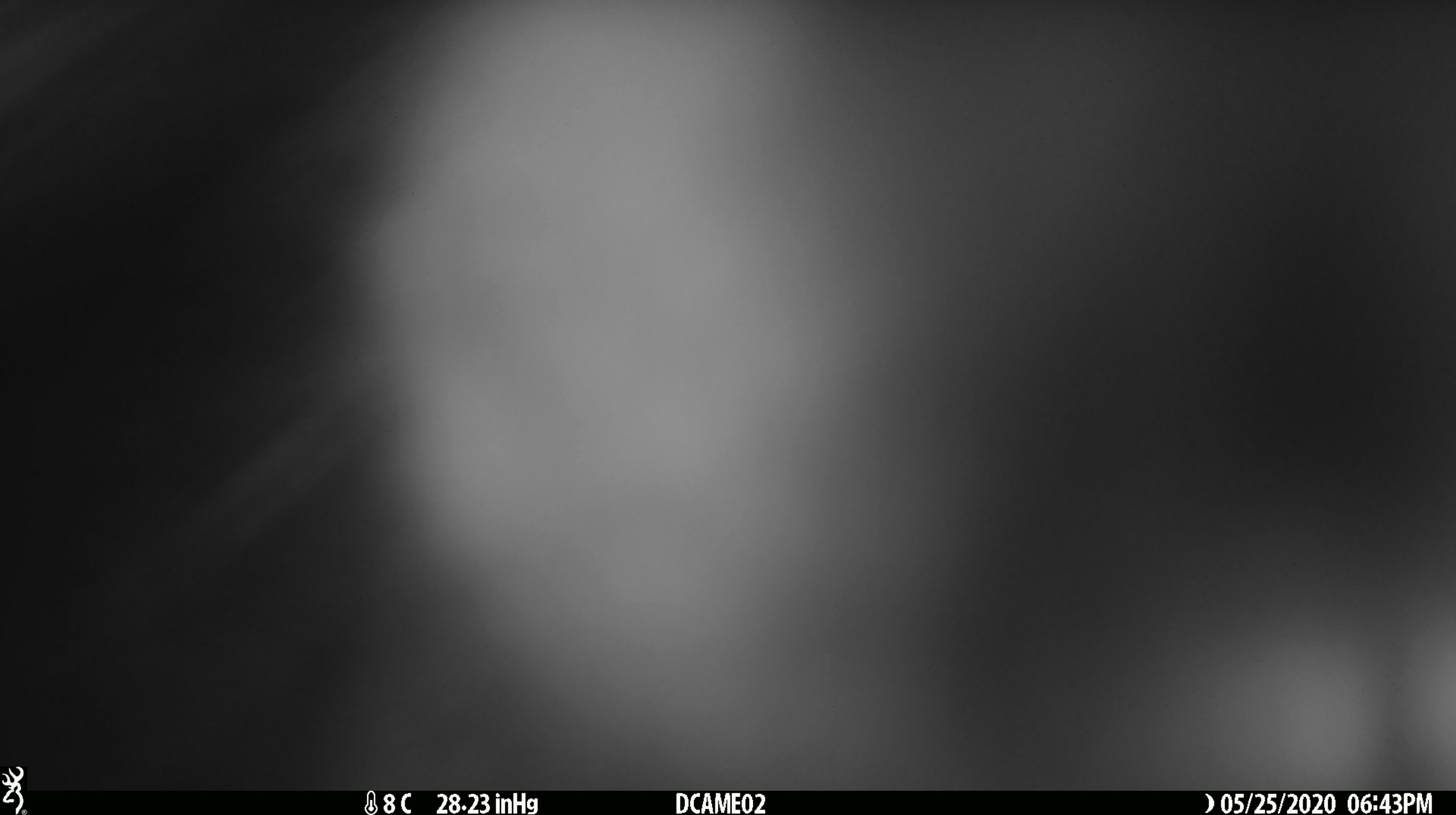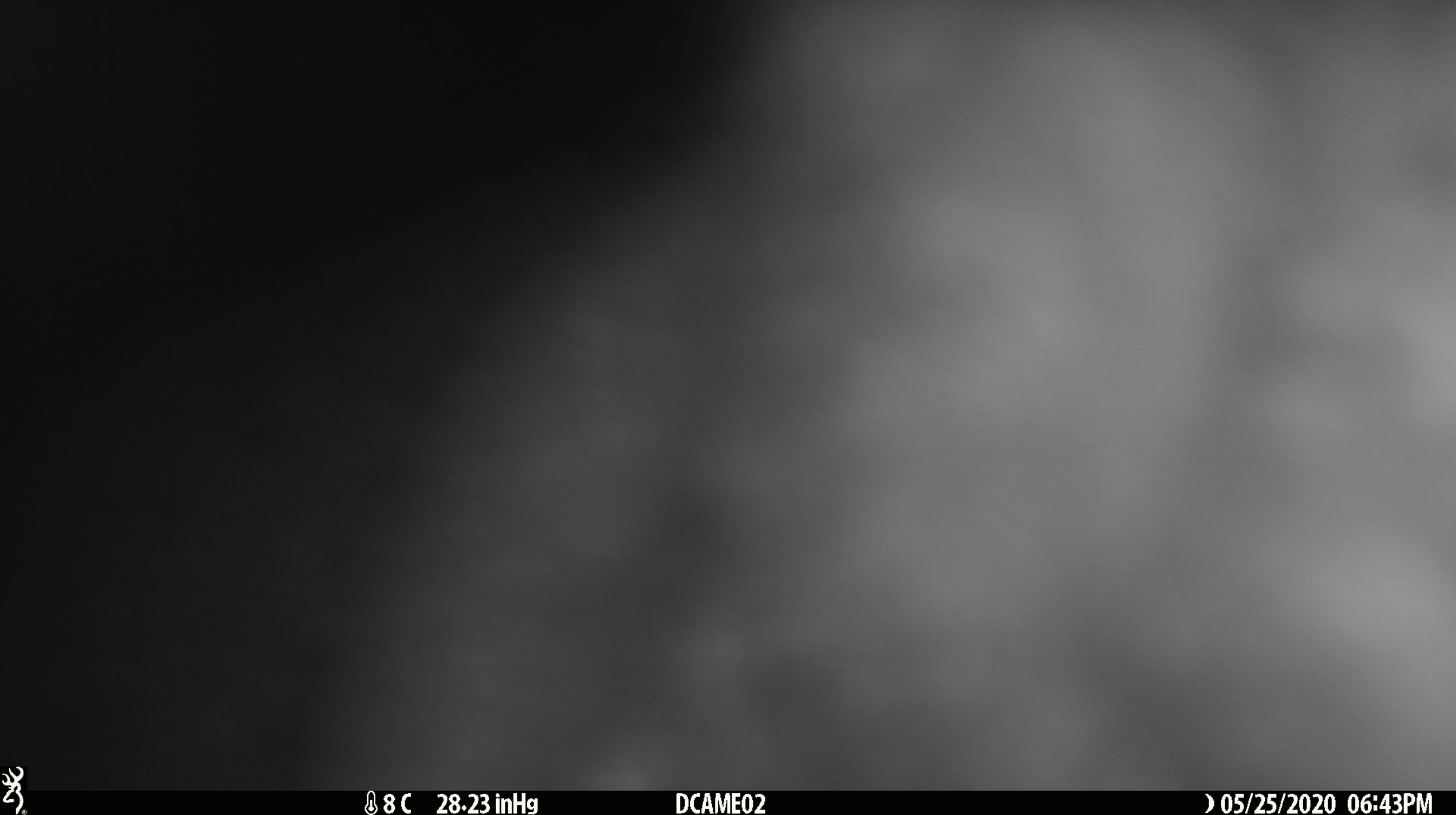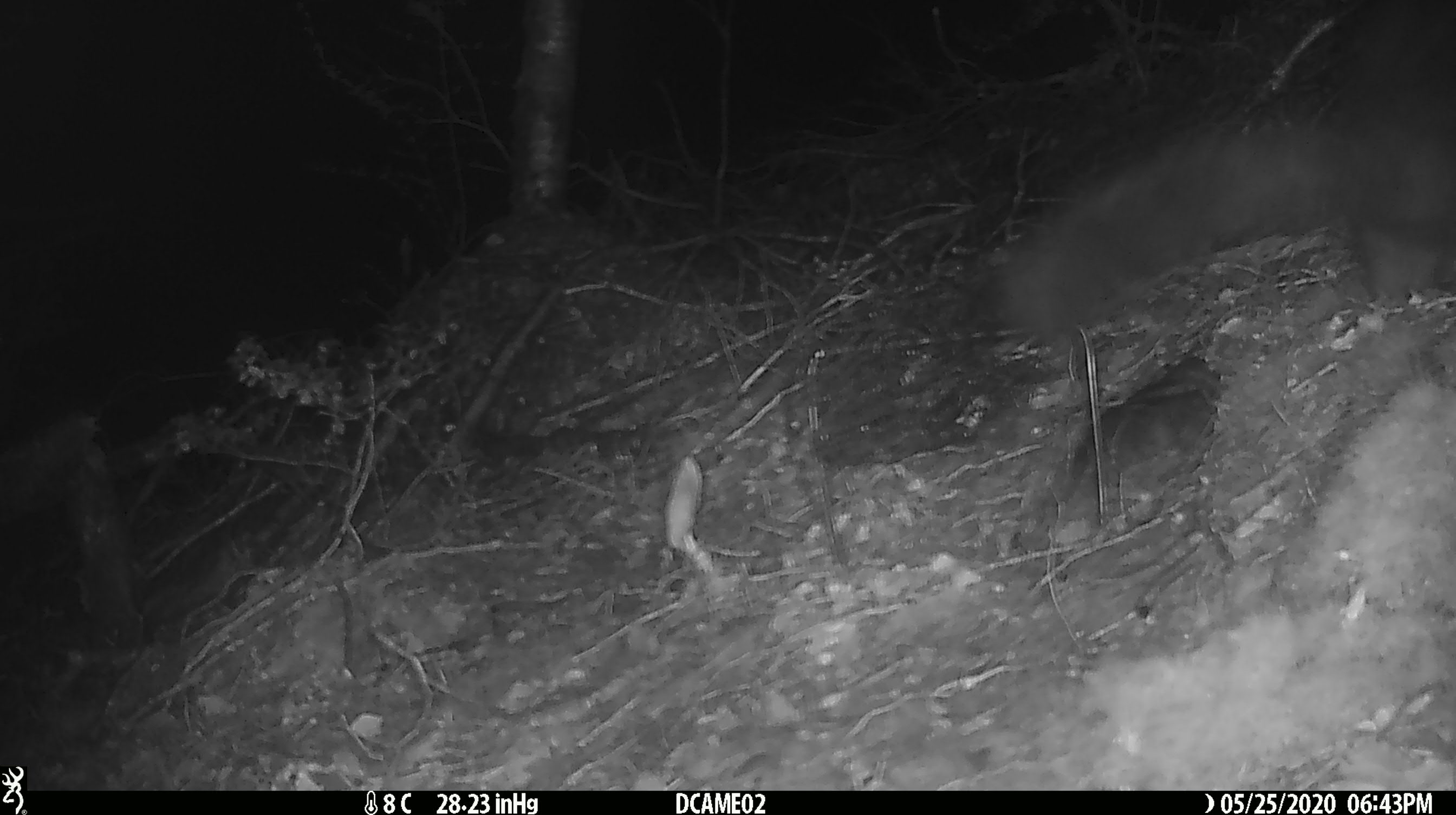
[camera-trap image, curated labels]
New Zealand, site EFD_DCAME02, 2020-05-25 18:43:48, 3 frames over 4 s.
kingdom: Animalia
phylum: Chordata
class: Mammalia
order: Diprotodontia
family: Phalangeridae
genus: Trichosurus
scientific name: Trichosurus vulpecula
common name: common brushtail possum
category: possum